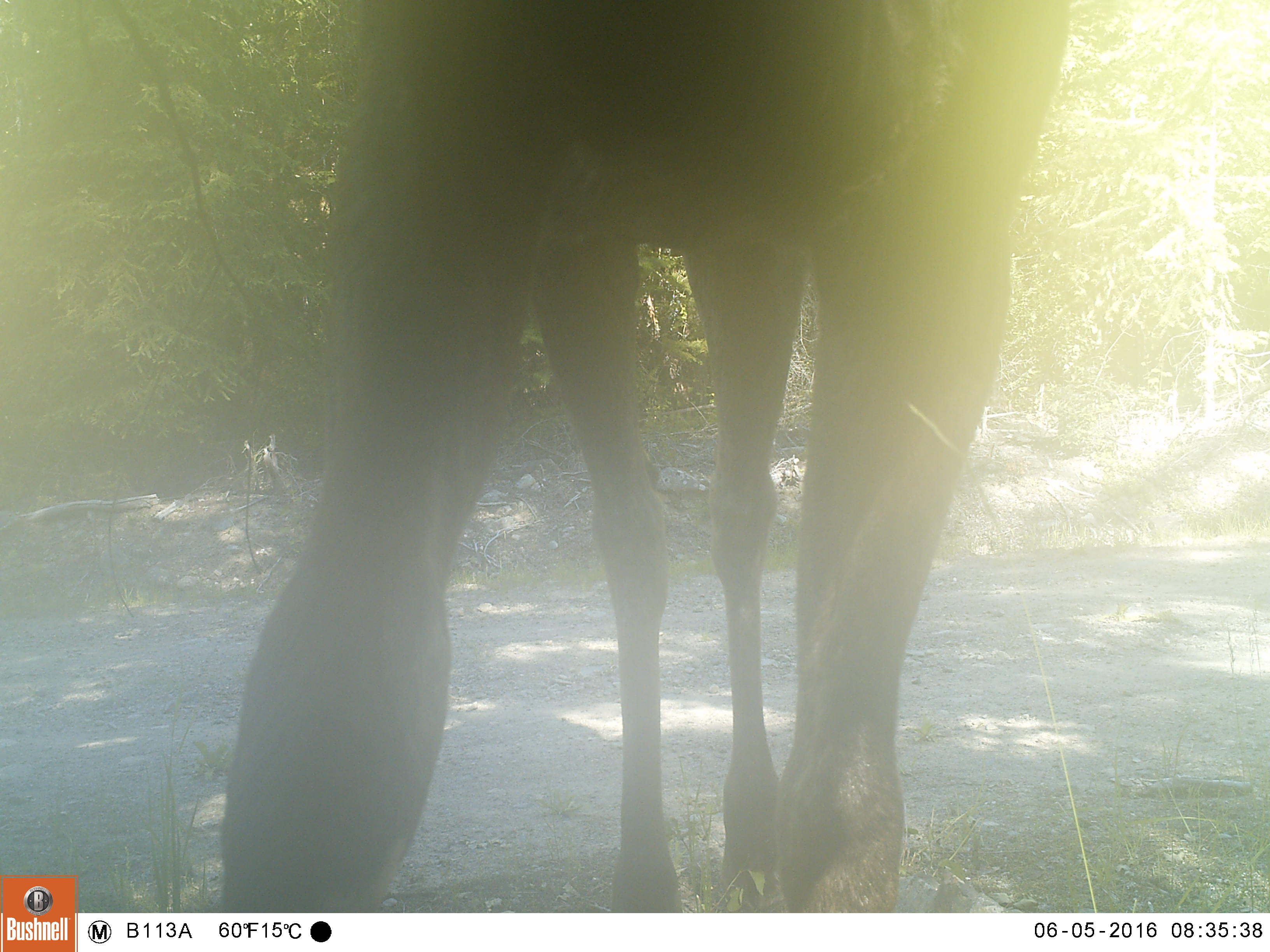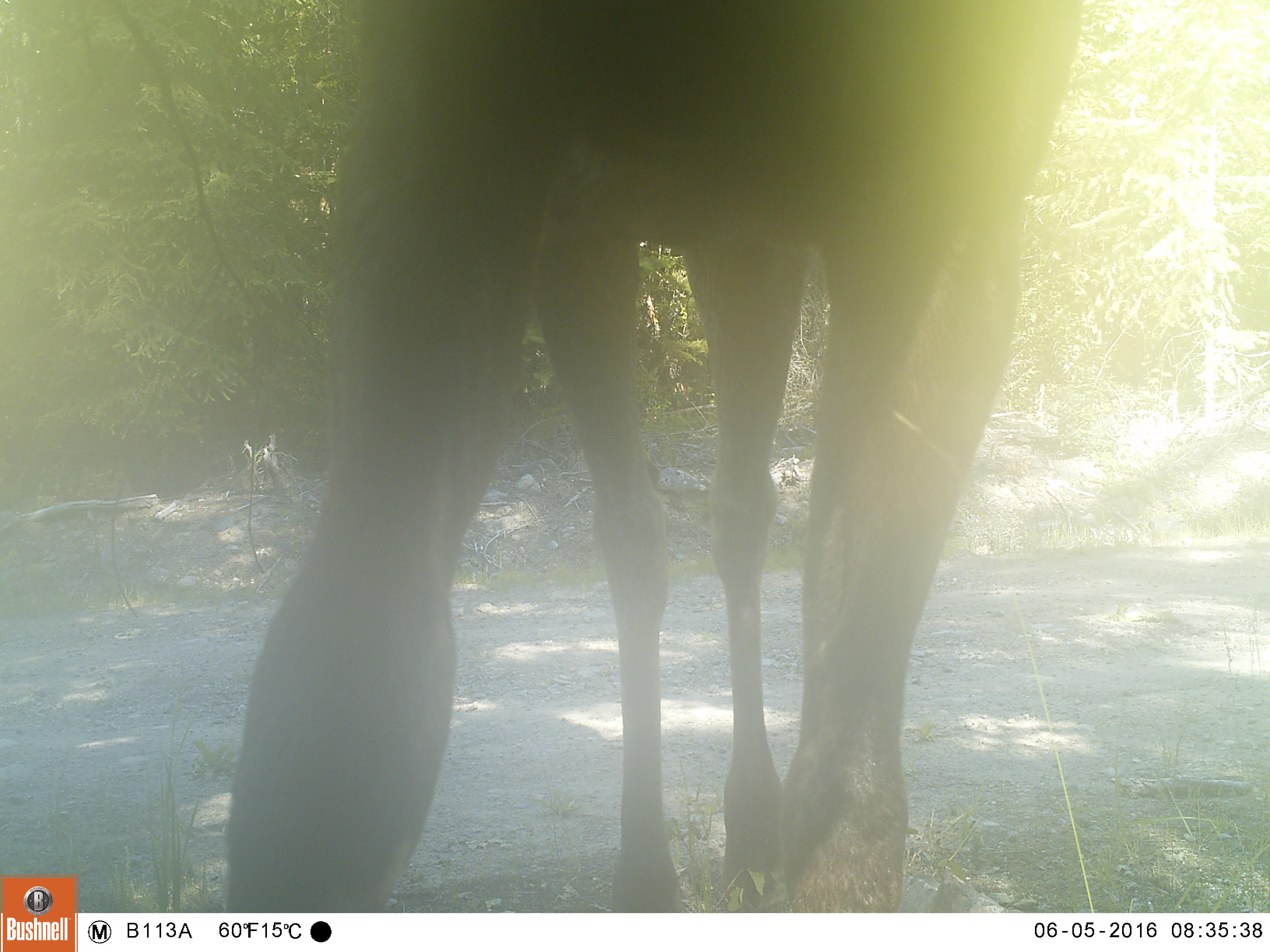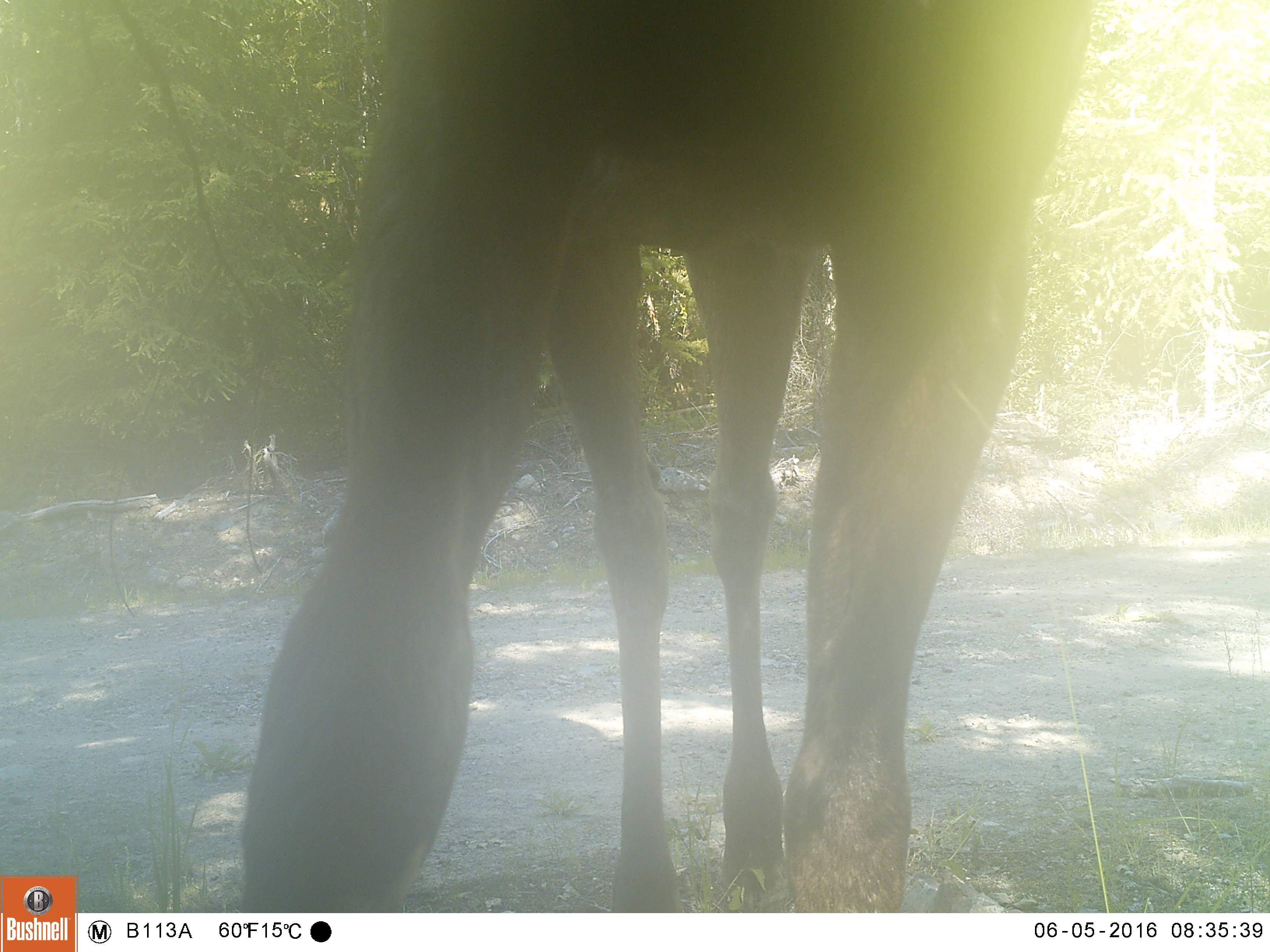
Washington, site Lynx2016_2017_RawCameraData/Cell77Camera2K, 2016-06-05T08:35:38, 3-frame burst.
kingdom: Animalia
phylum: Chordata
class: Mammalia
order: Artiodactyla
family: Cervidae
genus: Alces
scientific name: Alces alces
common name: moose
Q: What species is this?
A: Alces alces (moose).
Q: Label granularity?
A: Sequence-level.